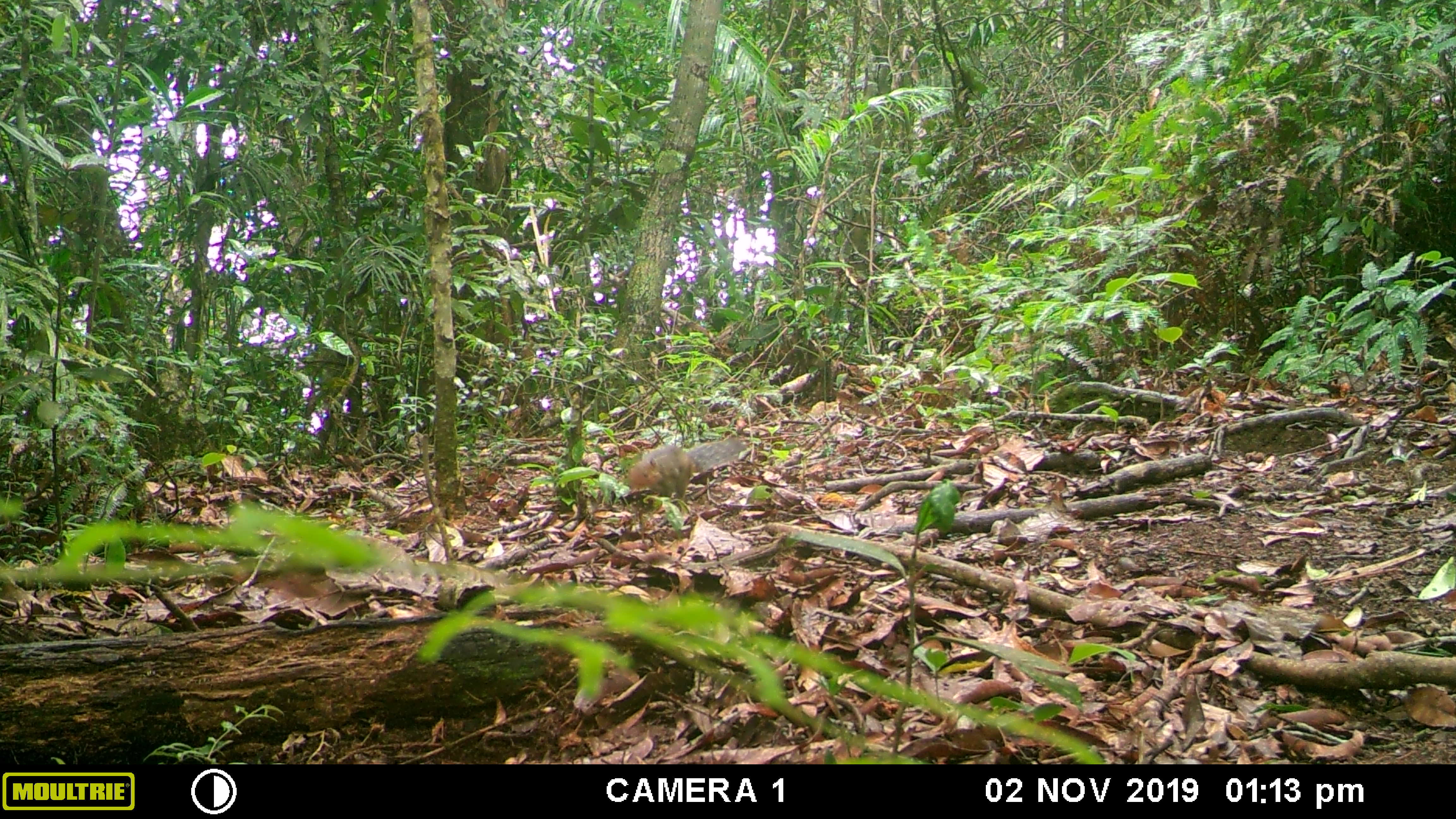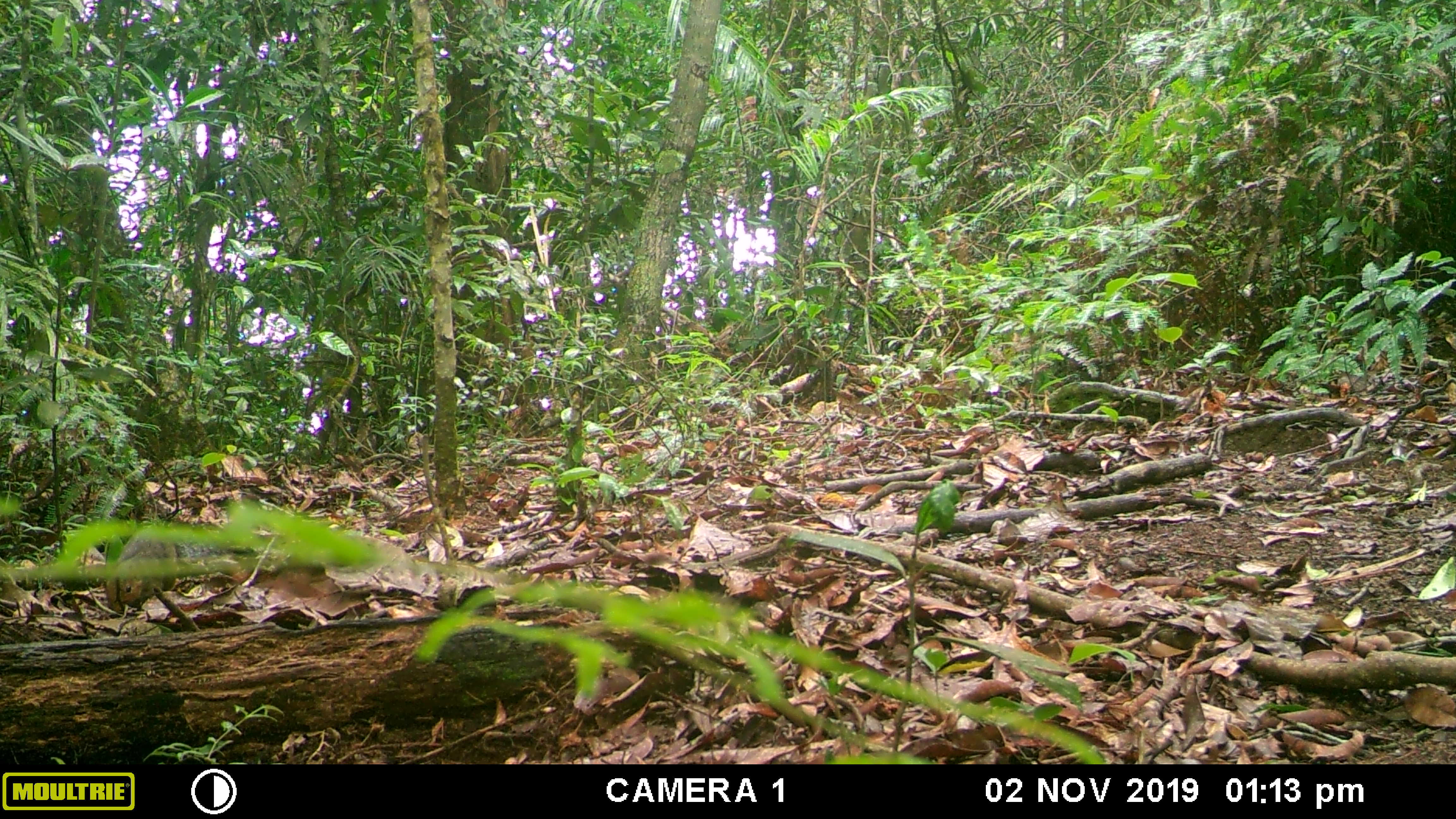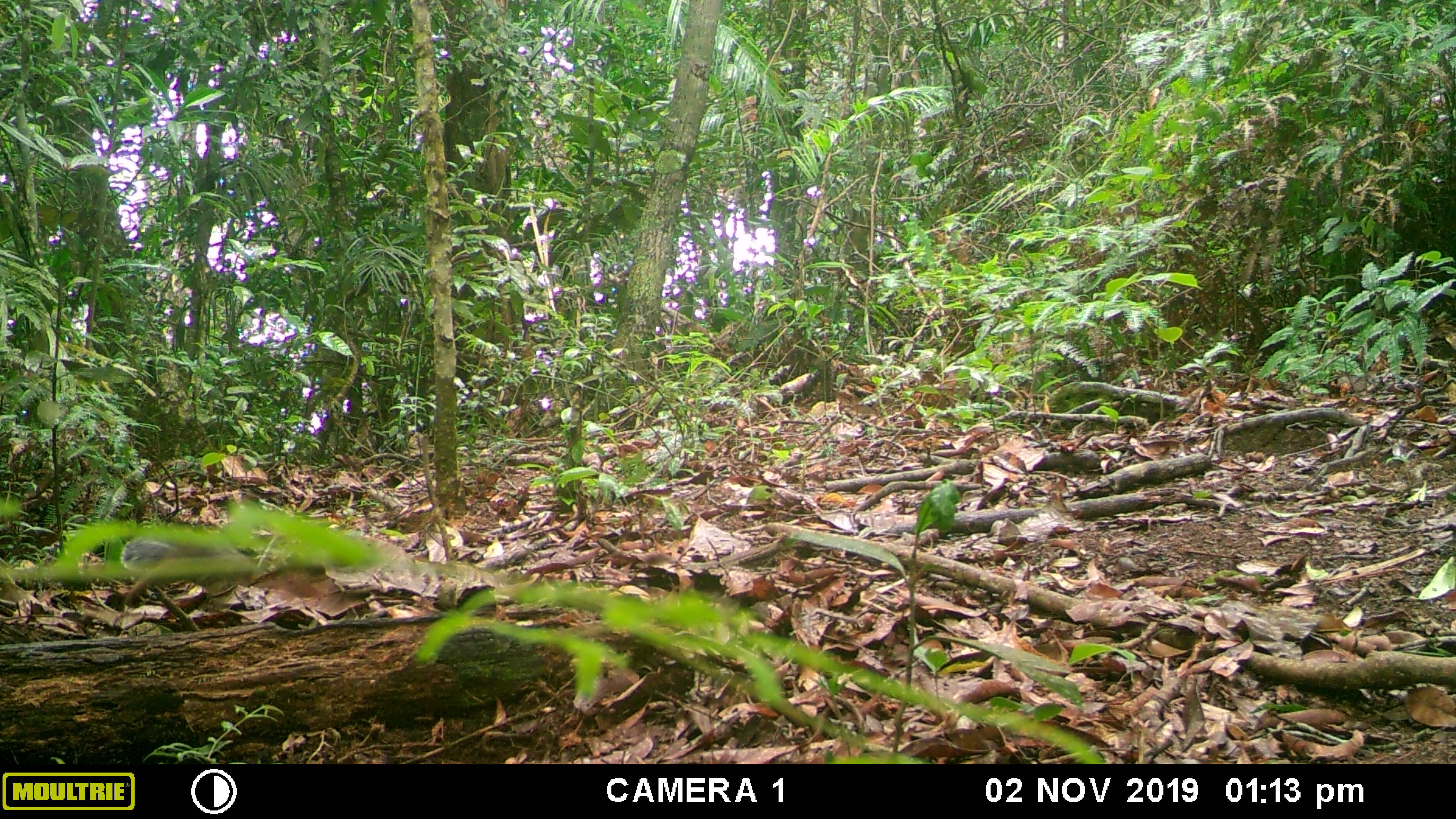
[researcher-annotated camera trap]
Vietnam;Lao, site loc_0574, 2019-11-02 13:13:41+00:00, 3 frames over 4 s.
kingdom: Animalia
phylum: Chordata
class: Mammalia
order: Rodentia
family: Sciuridae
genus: Dremomys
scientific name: Dremomys rufigenis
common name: red-cheeked squirrel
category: red cheeked squirrel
Red cheeked squirrel (red-cheeked squirrel) (Dremomys rufigenis). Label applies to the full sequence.